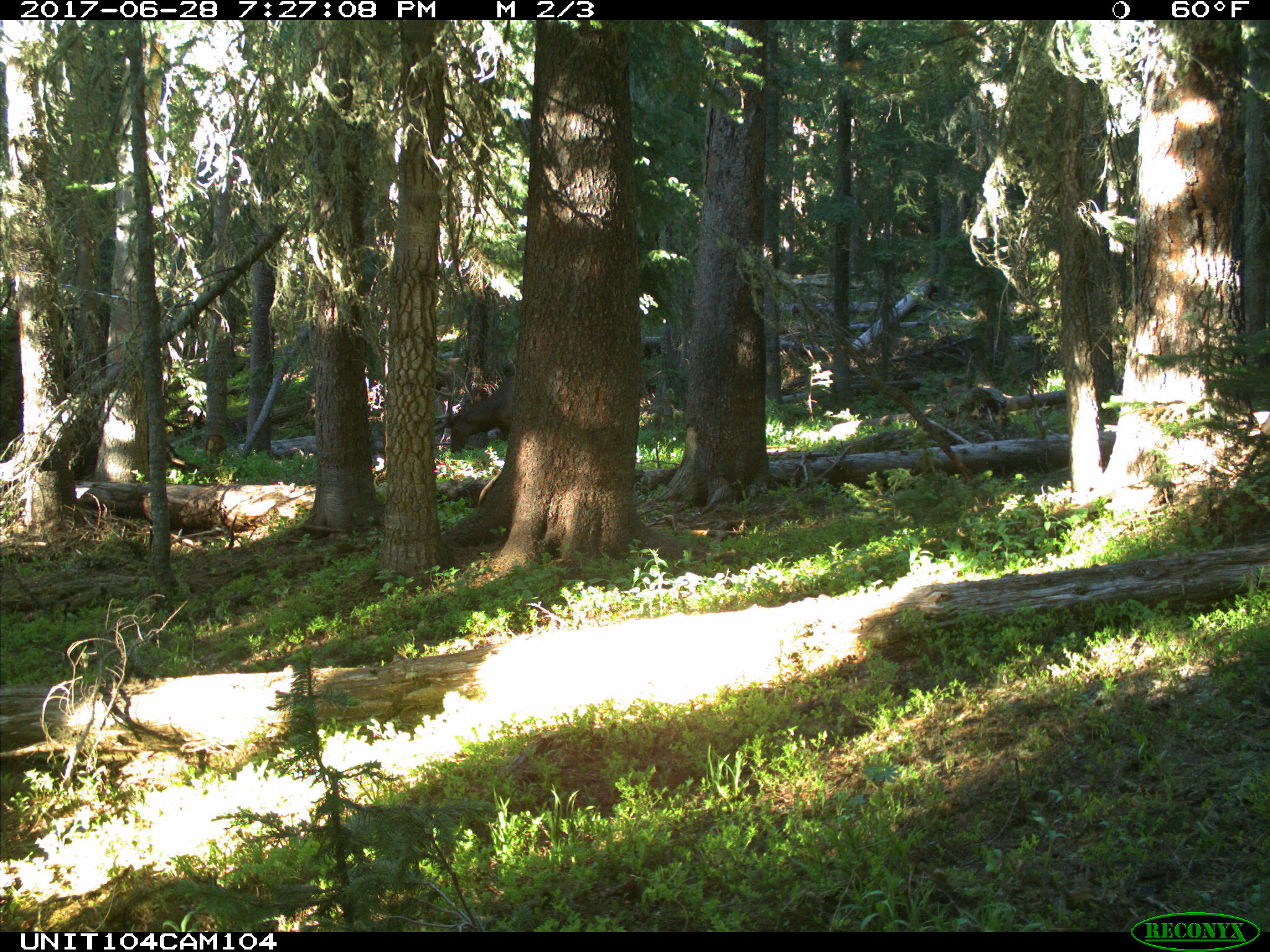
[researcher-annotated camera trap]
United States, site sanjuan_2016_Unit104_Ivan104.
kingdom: Animalia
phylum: Chordata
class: Mammalia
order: Artiodactyla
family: Cervidae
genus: Cervus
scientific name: Cervus elaphus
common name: red deer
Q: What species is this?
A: Cervus elaphus (red deer).